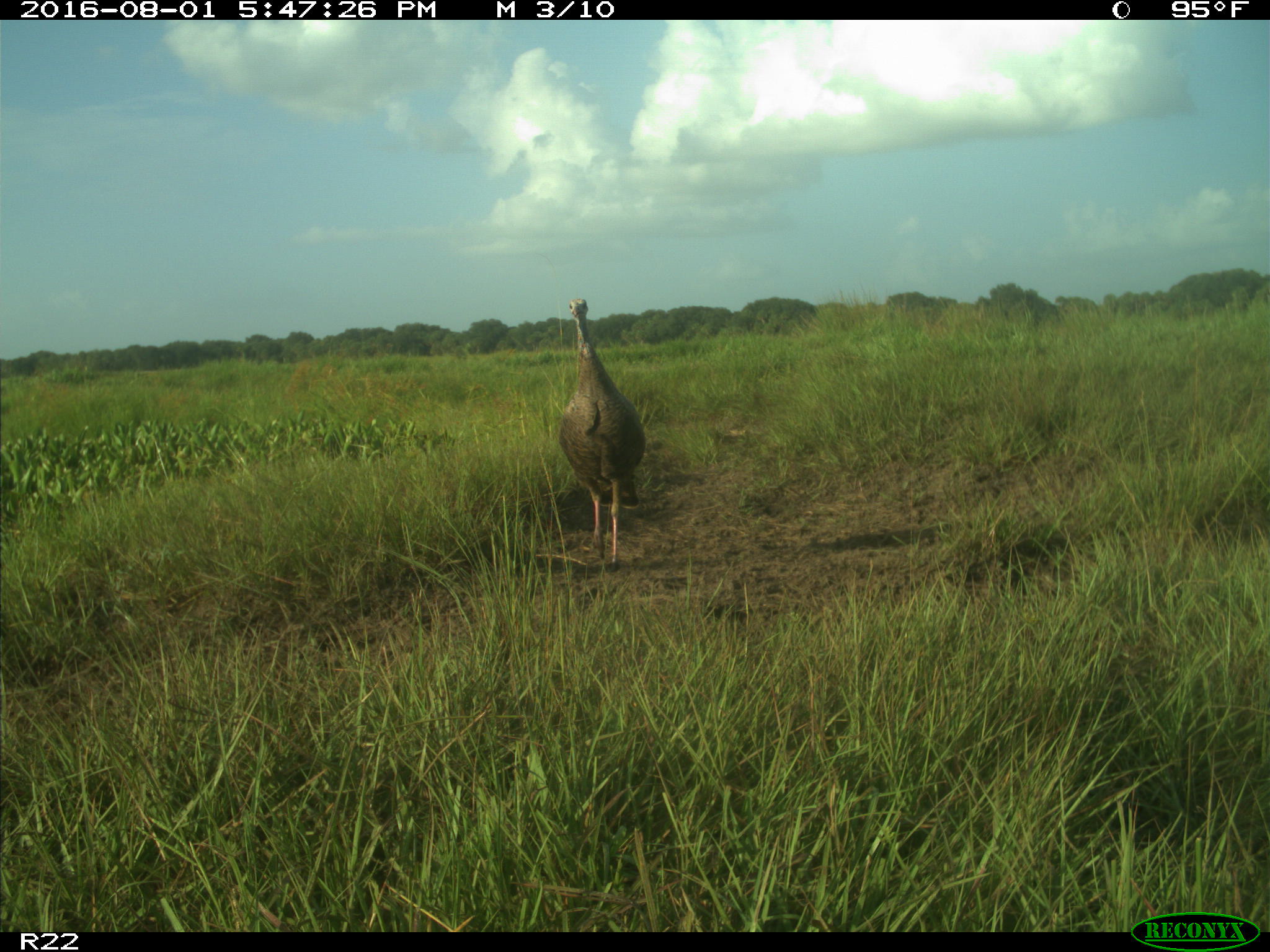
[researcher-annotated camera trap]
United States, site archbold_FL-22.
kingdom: Animalia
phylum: Chordata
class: Aves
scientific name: Aves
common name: birds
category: unidentified bird